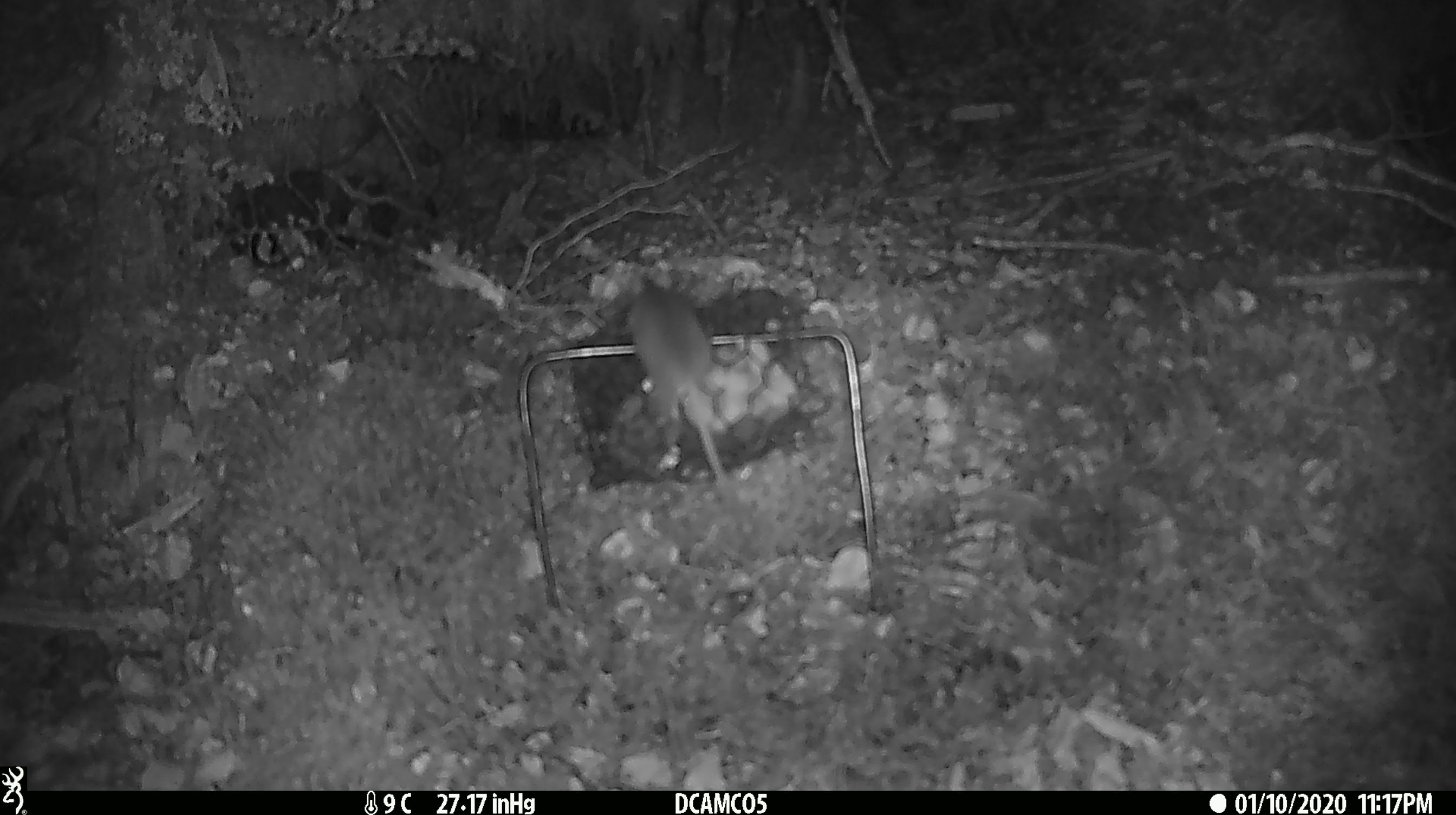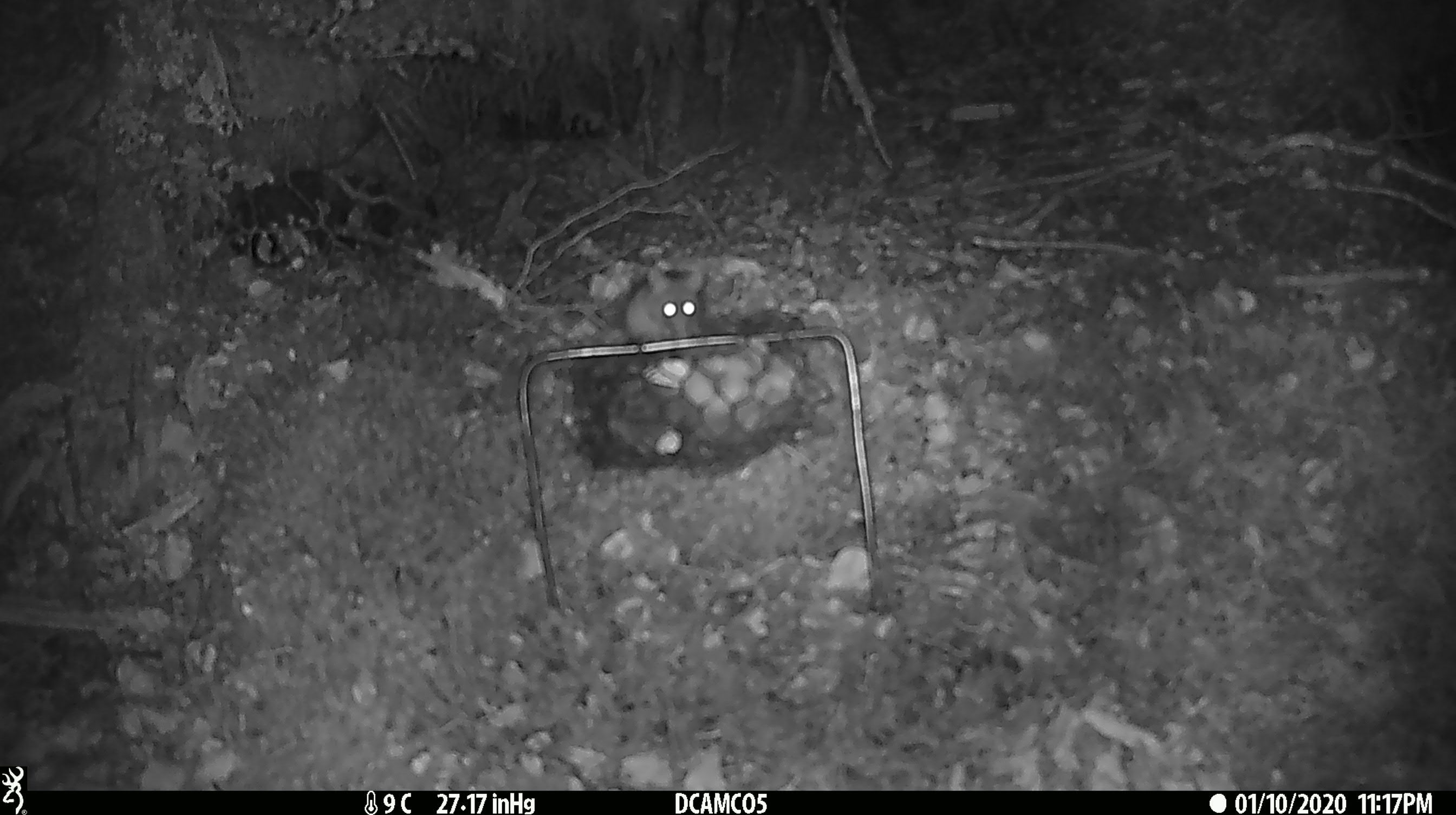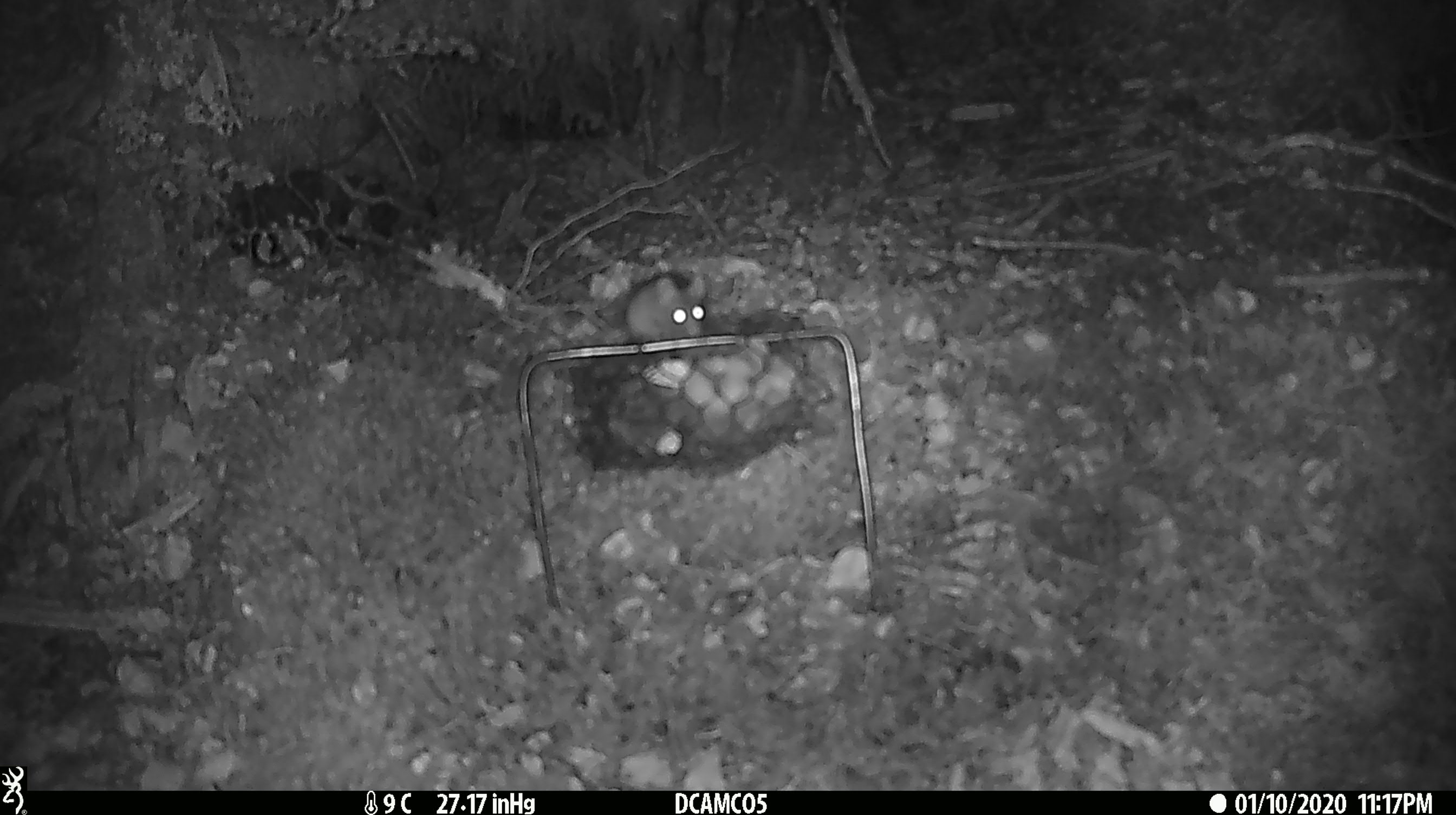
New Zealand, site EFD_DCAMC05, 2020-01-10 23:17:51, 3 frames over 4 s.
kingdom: Animalia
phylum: Chordata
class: Mammalia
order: Rodentia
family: Muridae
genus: Mus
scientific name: Mus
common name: mouse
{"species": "mouse (Mus)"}